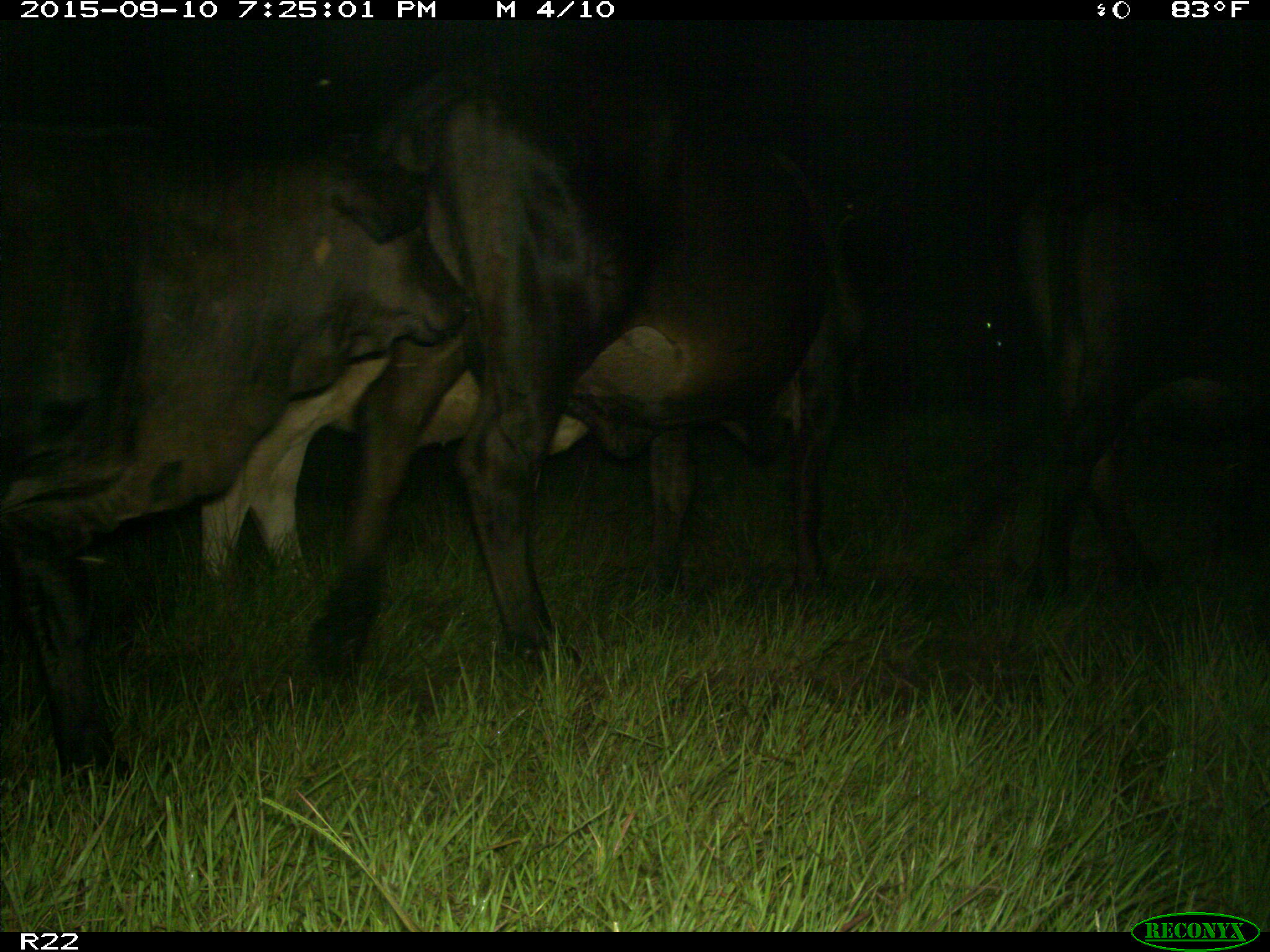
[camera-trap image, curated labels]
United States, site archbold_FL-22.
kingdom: Animalia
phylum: Chordata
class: Mammalia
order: Artiodactyla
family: Bovidae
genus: Bos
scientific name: Bos taurus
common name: domestic cow